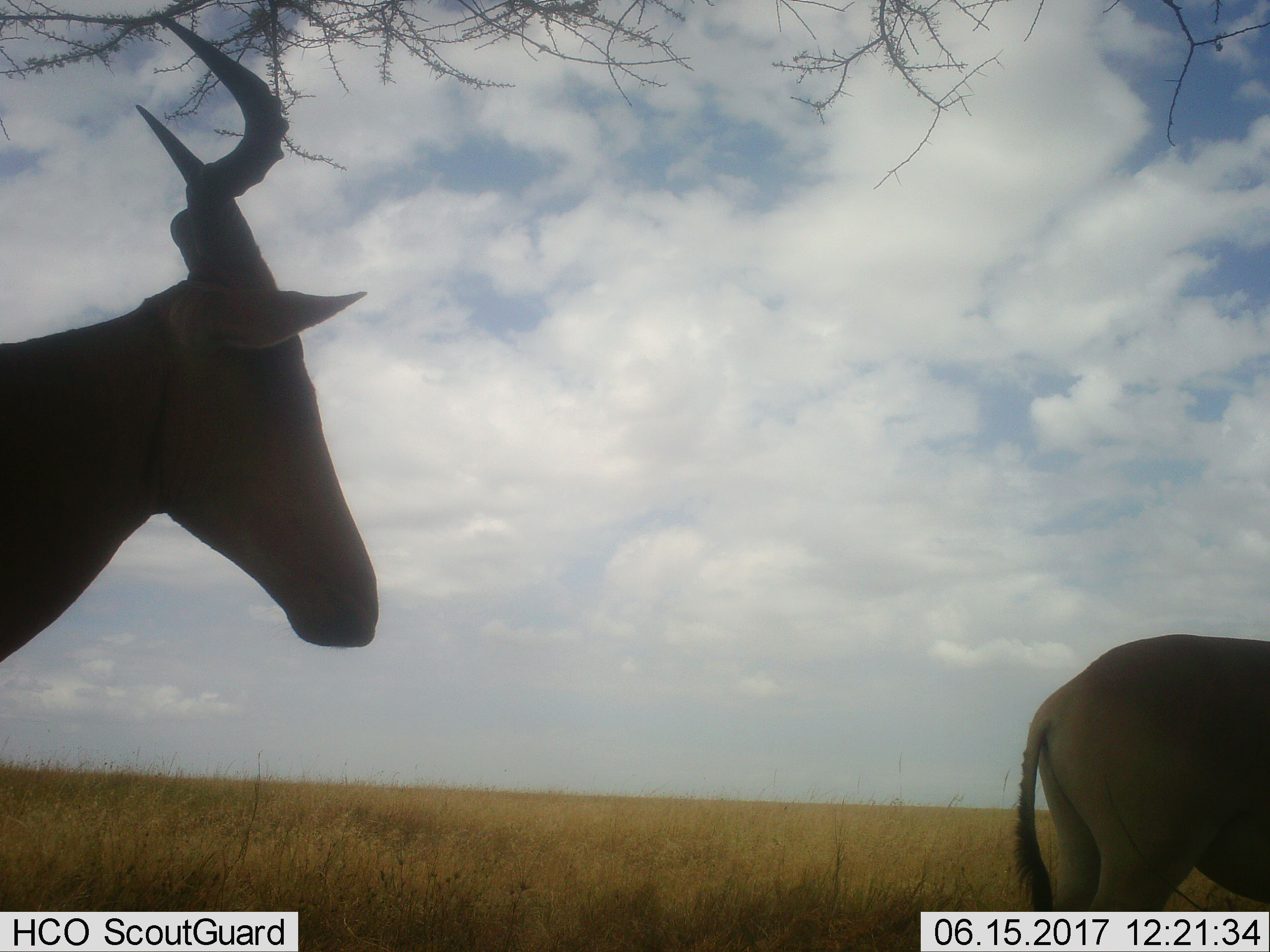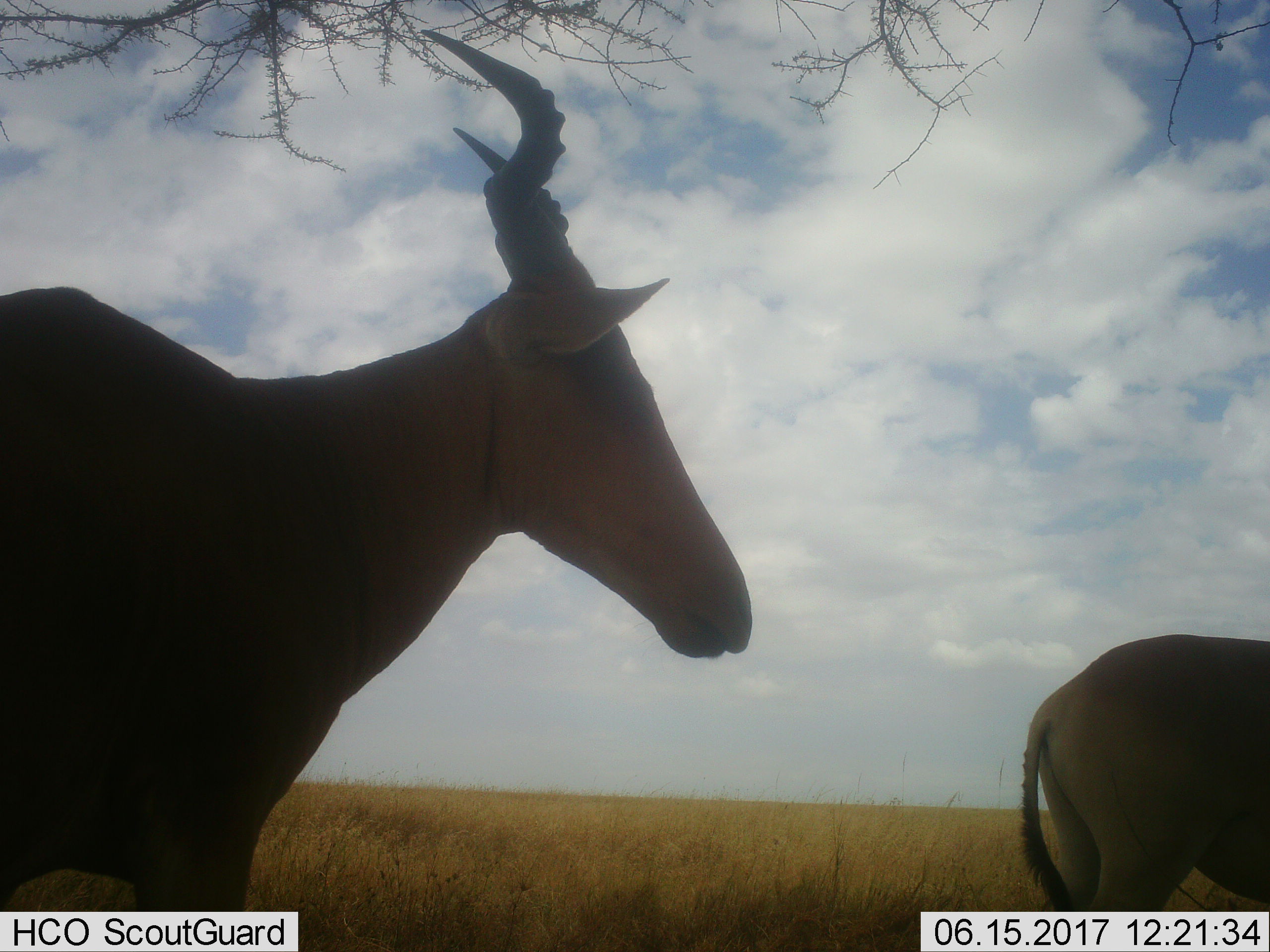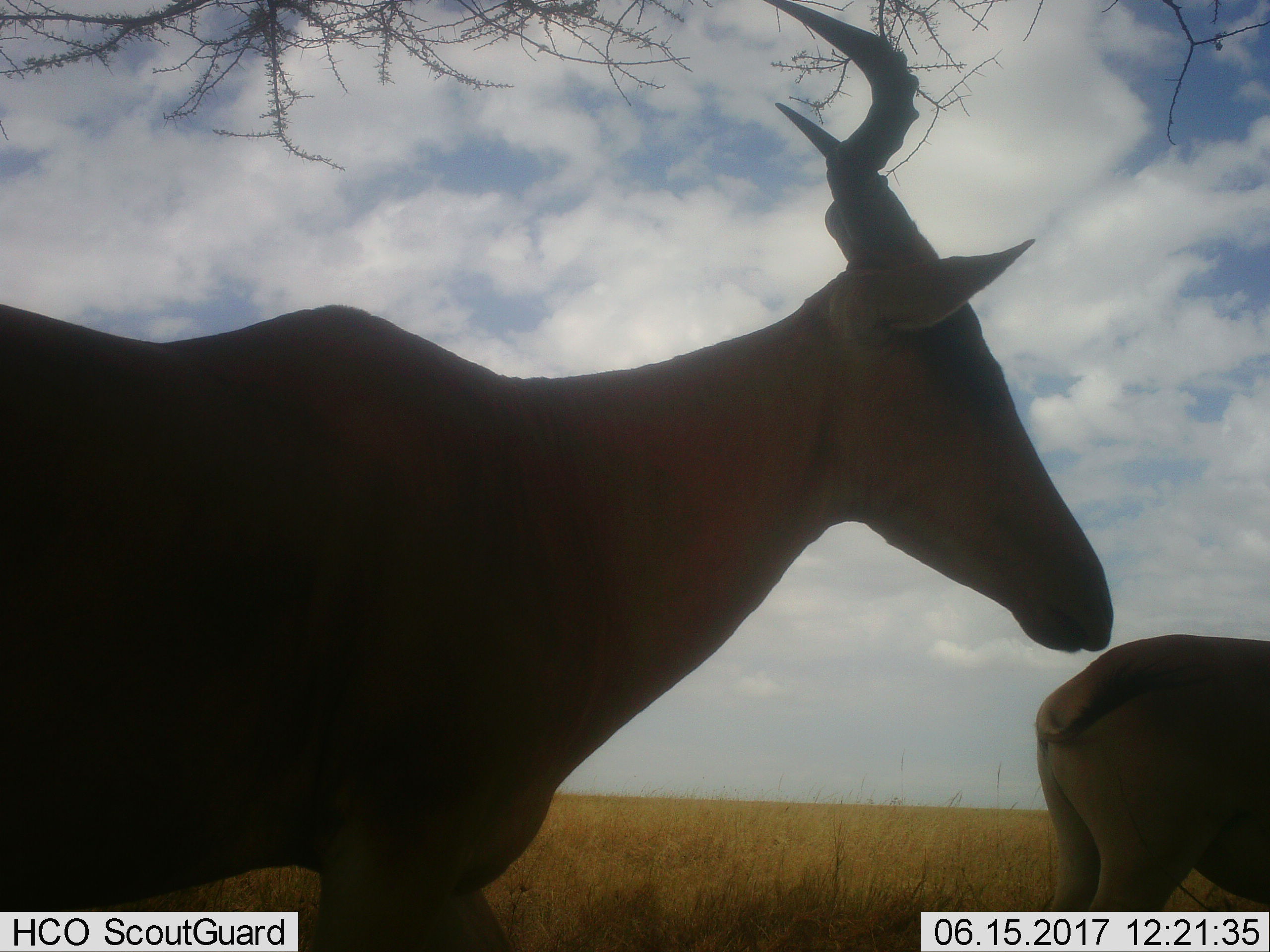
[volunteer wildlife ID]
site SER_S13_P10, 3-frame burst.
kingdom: Animalia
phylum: Chordata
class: Mammalia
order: Artiodactyla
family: Bovidae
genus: Alcelaphus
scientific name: Alcelaphus buselaphus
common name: hartebeest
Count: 2.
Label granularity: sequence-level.